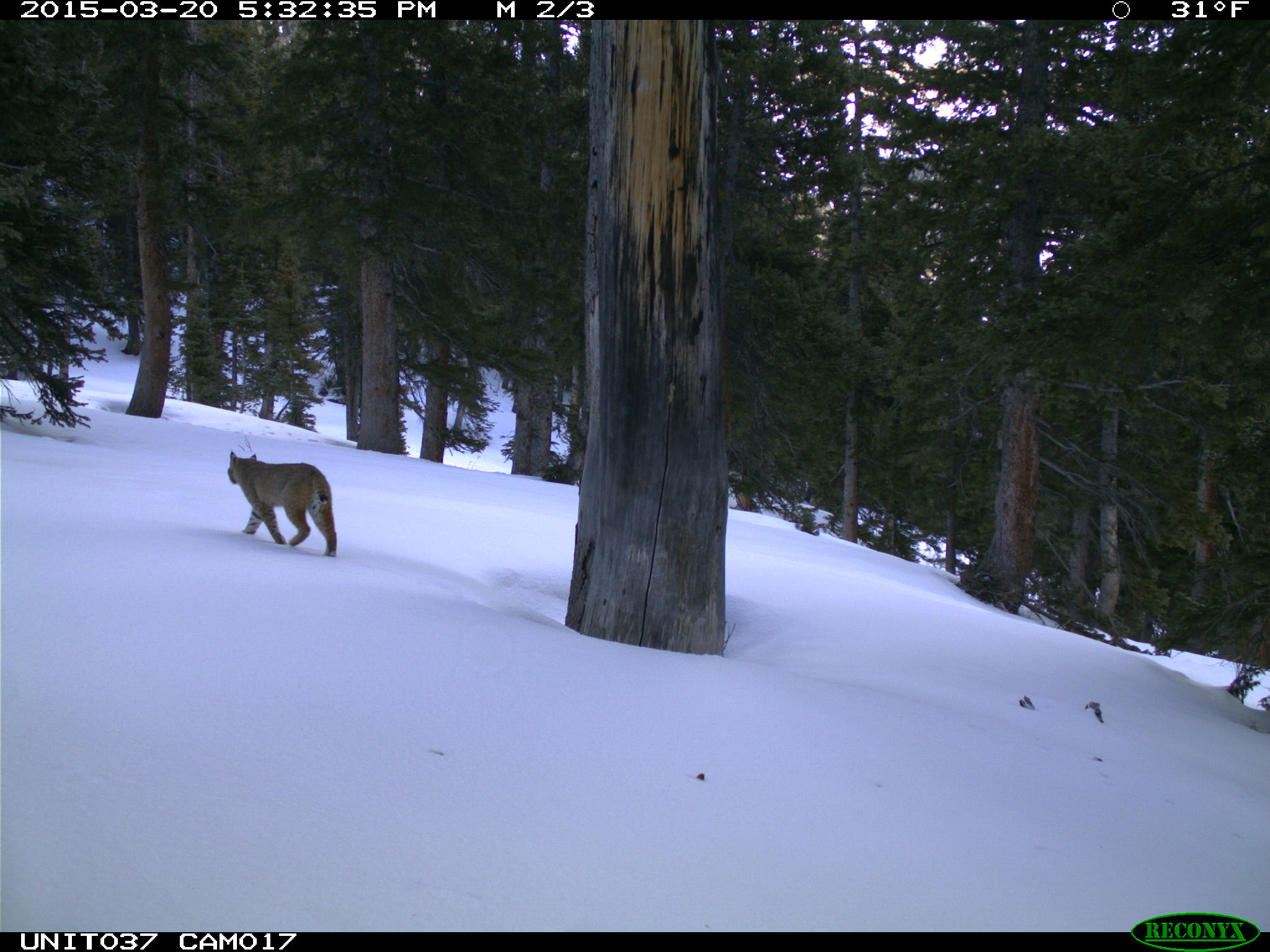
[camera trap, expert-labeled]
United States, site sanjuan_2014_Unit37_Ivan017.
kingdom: Animalia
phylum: Chordata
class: Mammalia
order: Carnivora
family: Felidae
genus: Lynx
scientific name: Lynx rufus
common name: bobcat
Lynx rufus (bobcat).